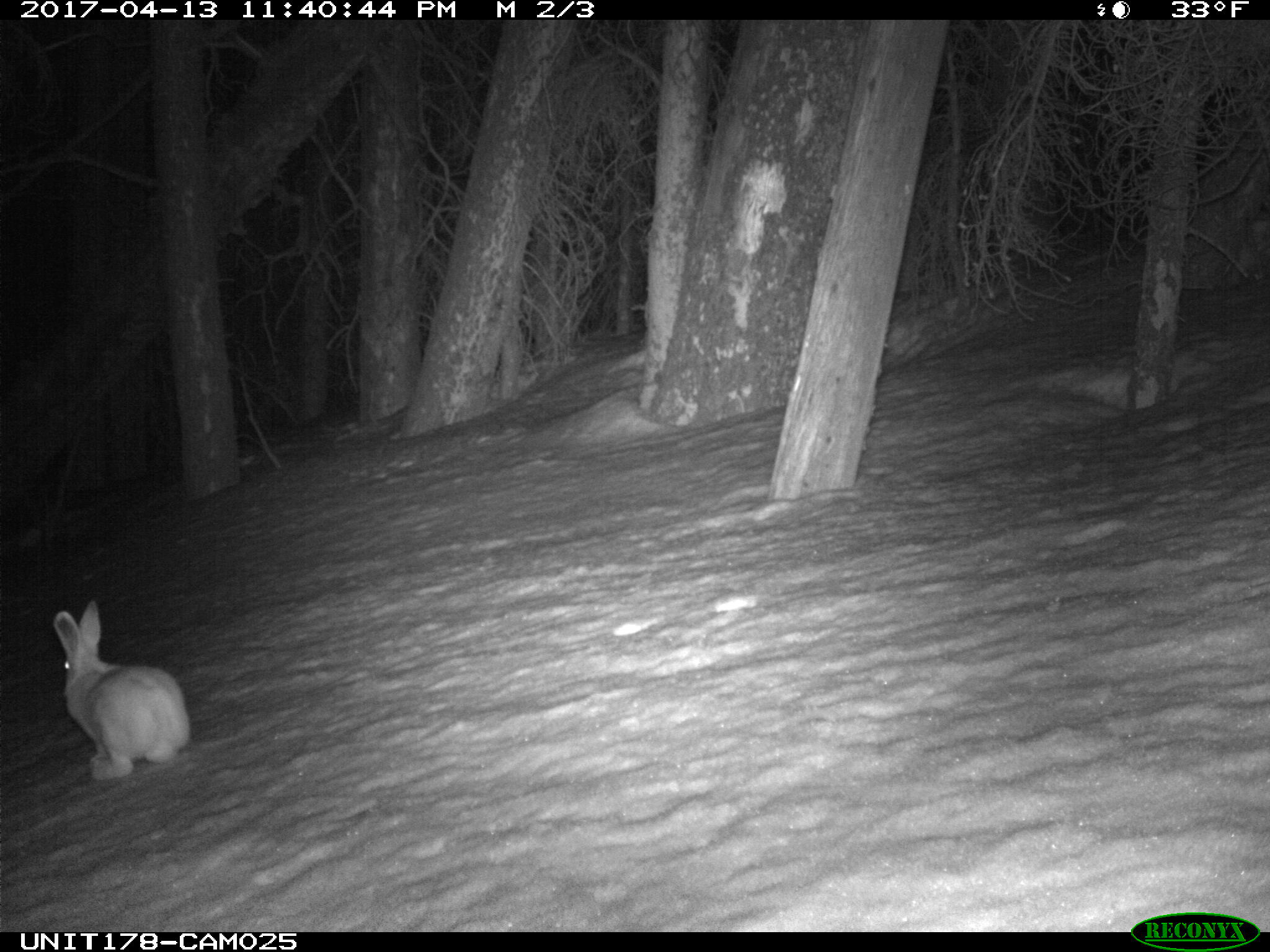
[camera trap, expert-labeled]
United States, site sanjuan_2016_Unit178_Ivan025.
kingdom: Animalia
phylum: Chordata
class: Mammalia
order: Lagomorpha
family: Leporidae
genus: Lepus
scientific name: Lepus americanus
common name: snowshoe hare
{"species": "Lepus americanus (snowshoe hare)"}